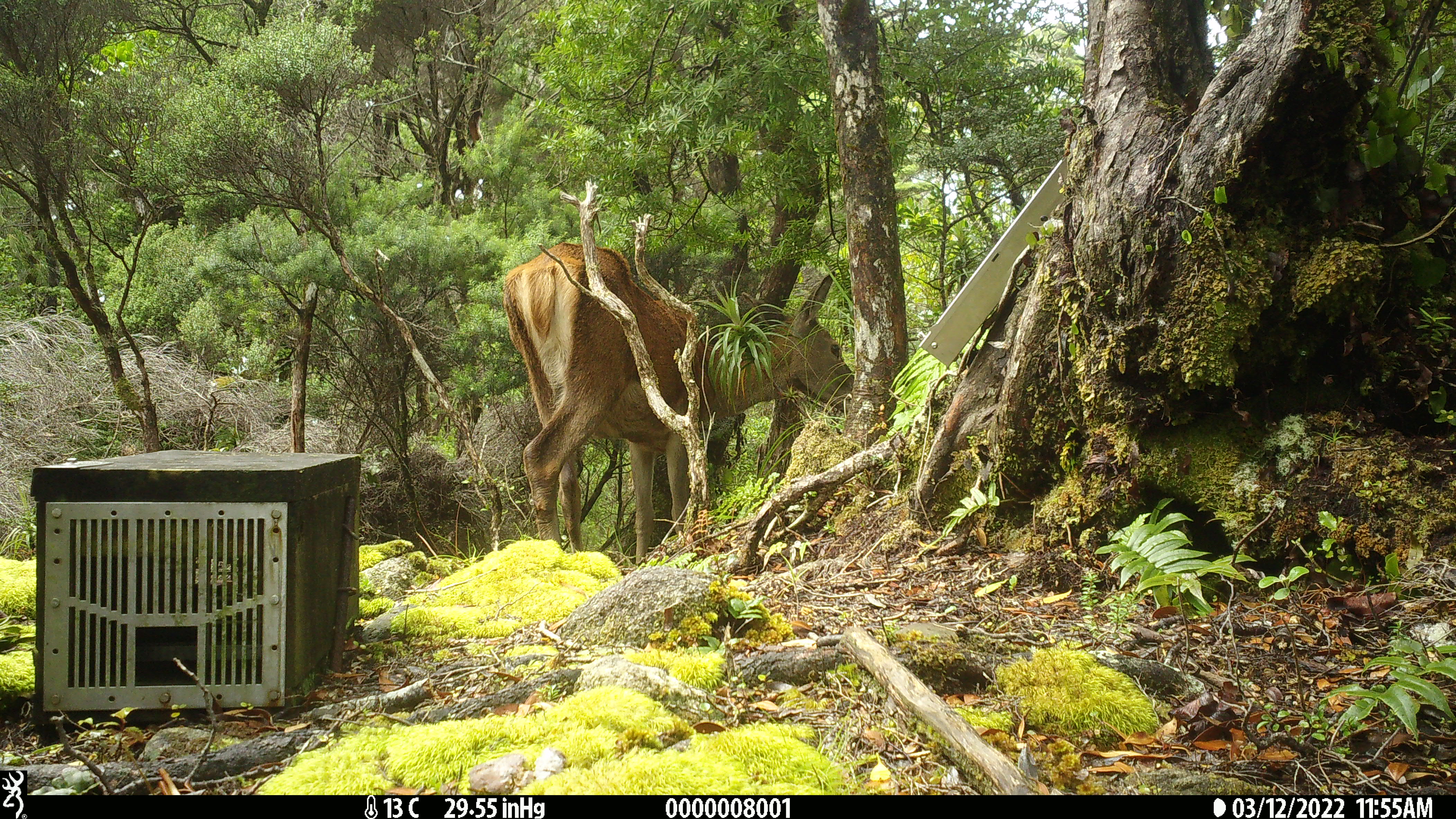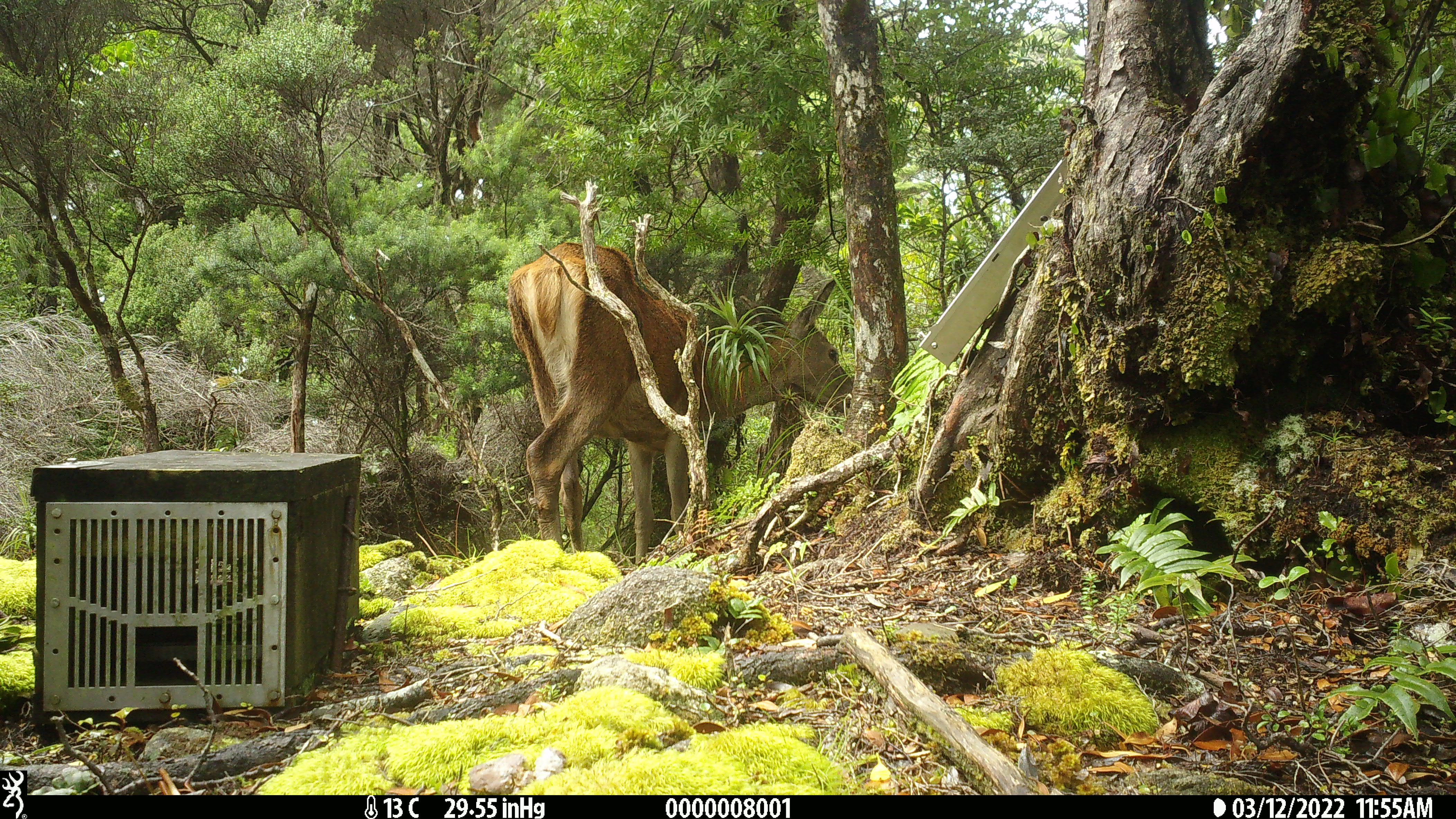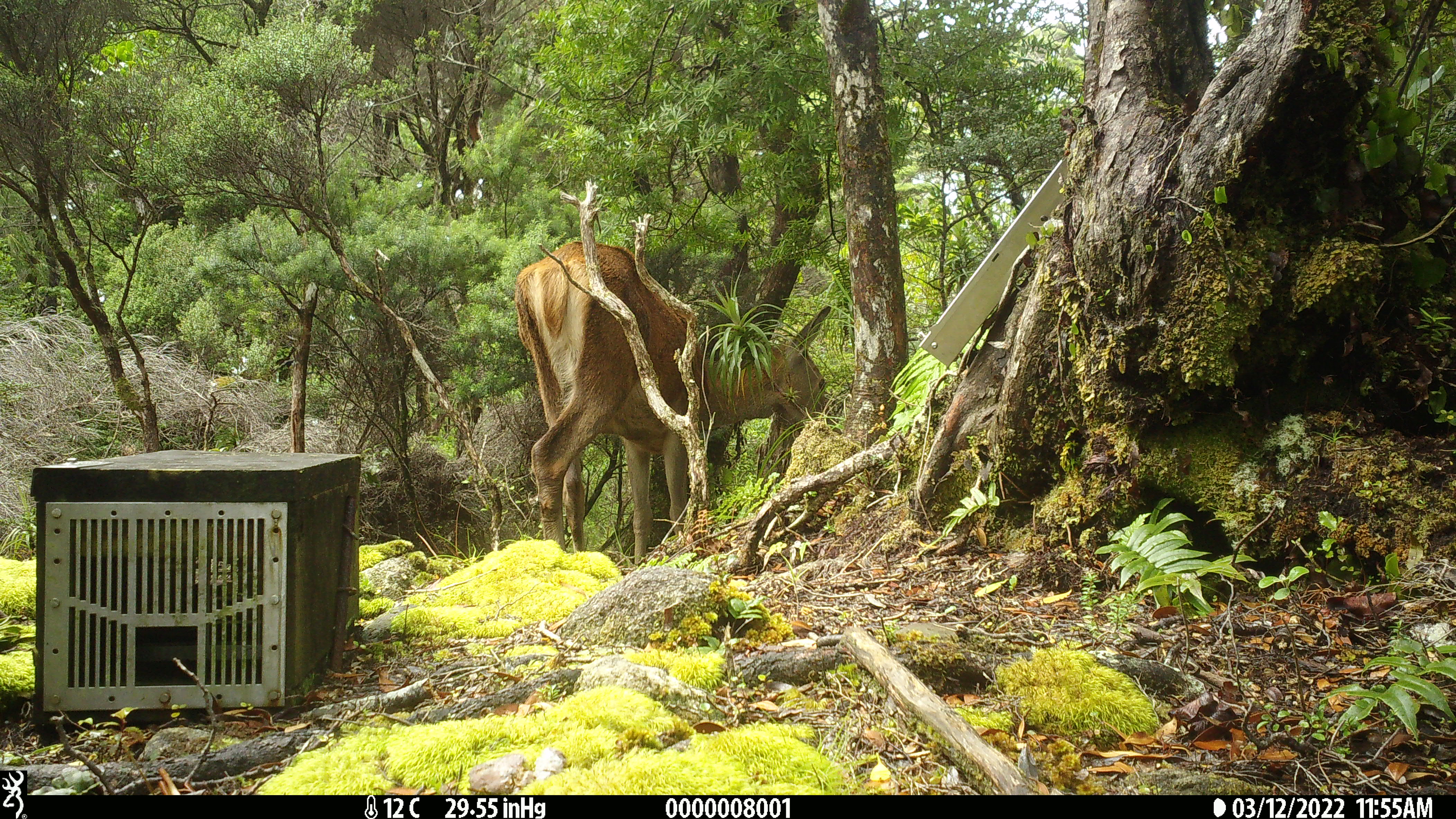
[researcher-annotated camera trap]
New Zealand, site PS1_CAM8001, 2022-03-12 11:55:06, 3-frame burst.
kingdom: Animalia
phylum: Chordata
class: Mammalia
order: Artiodactyla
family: Cervidae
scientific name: Cervidae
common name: deer